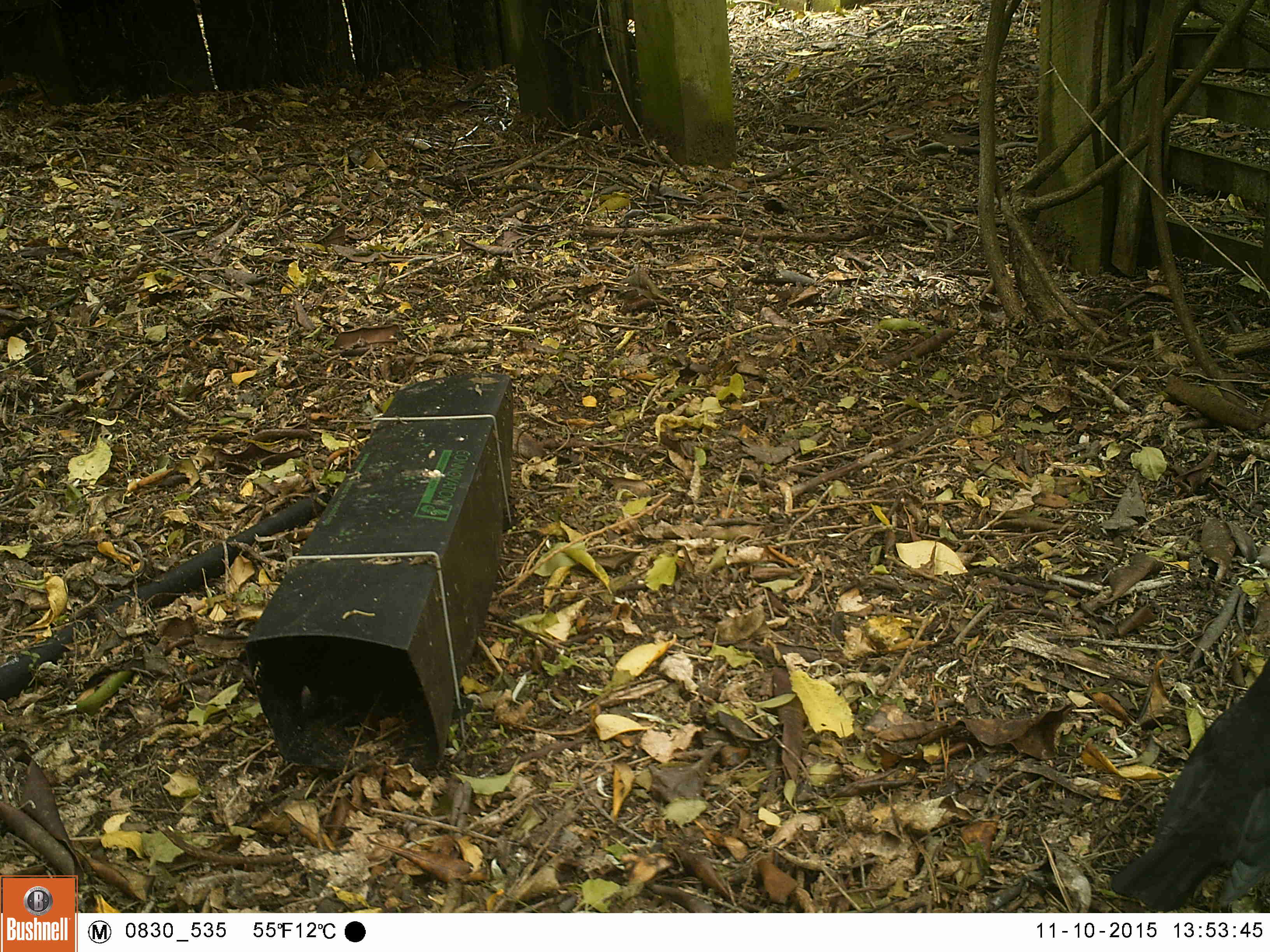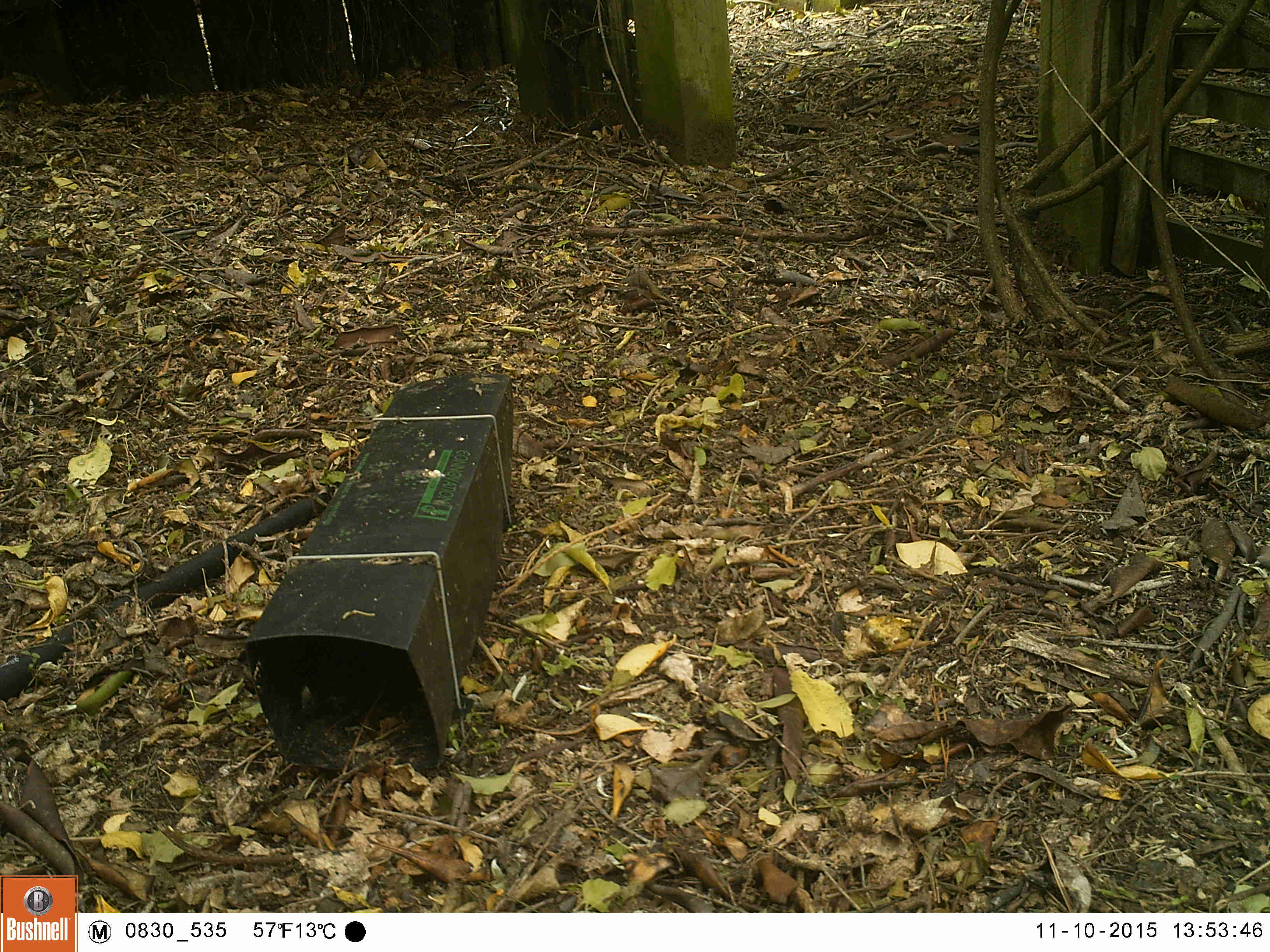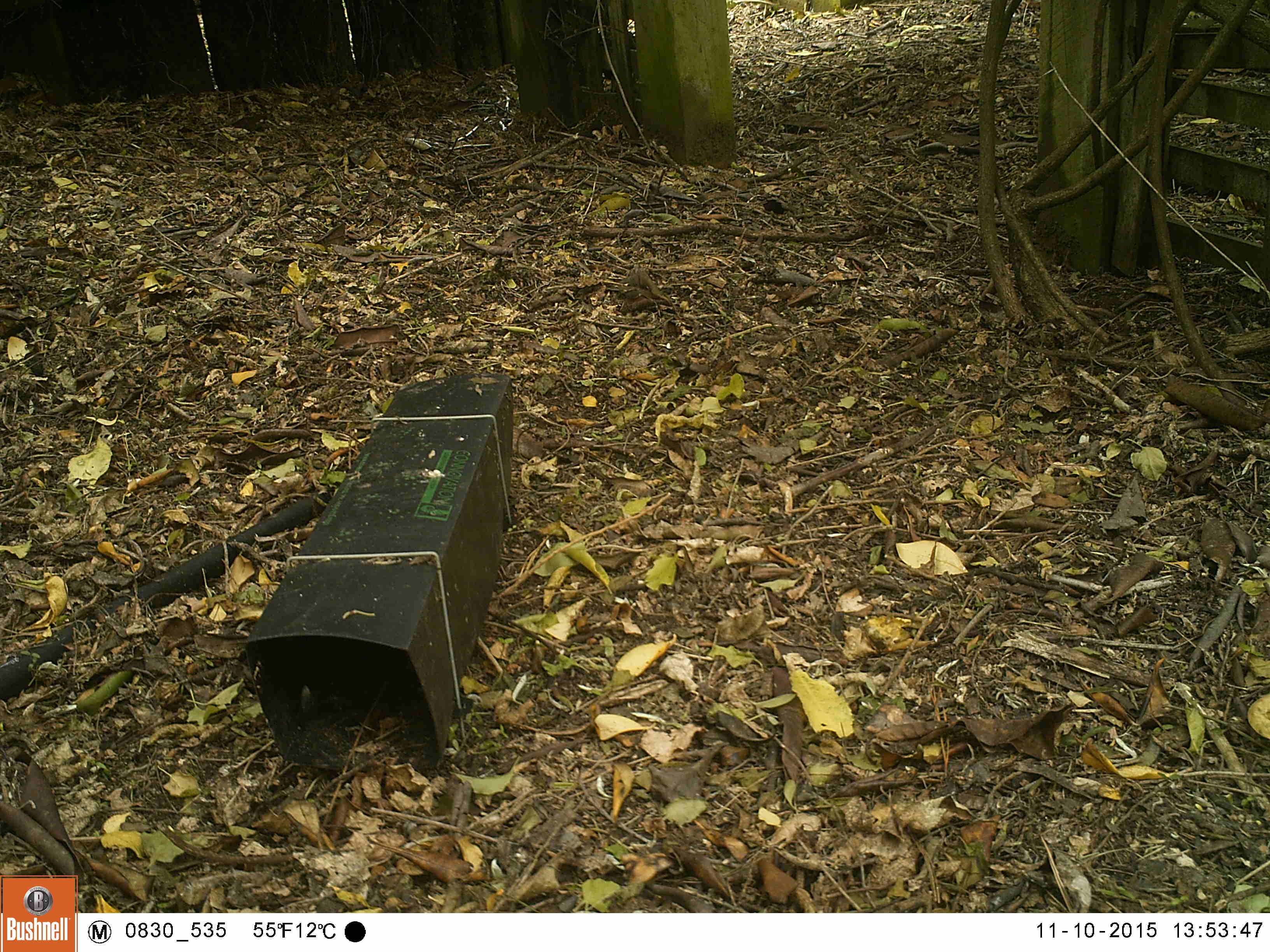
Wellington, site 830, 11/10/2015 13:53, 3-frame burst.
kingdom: Animalia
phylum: Chordata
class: Aves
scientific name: Aves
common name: bird